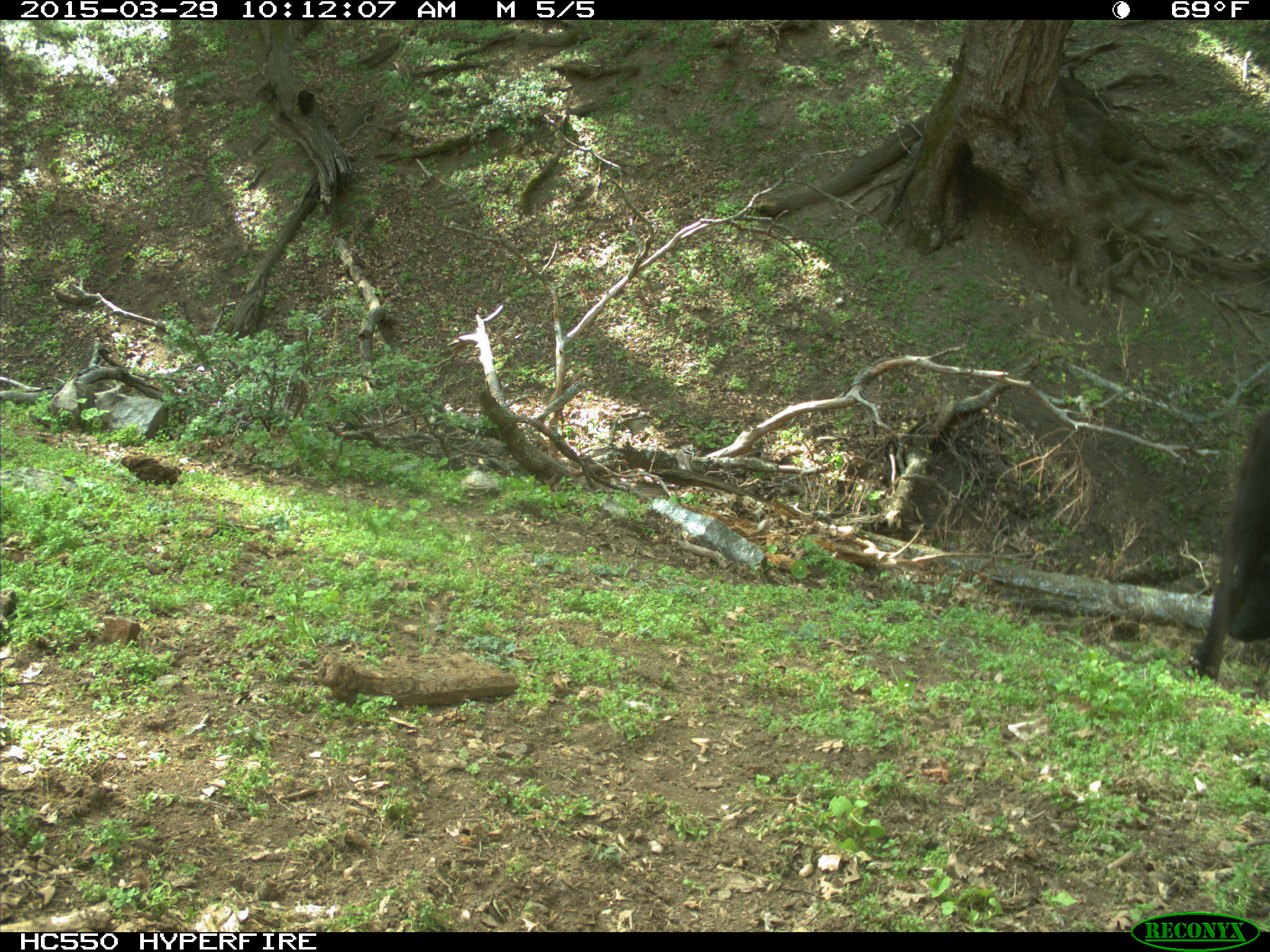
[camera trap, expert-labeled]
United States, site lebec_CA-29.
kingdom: Animalia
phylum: Chordata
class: Mammalia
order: Artiodactyla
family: Bovidae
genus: Bos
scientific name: Bos taurus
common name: domestic cow